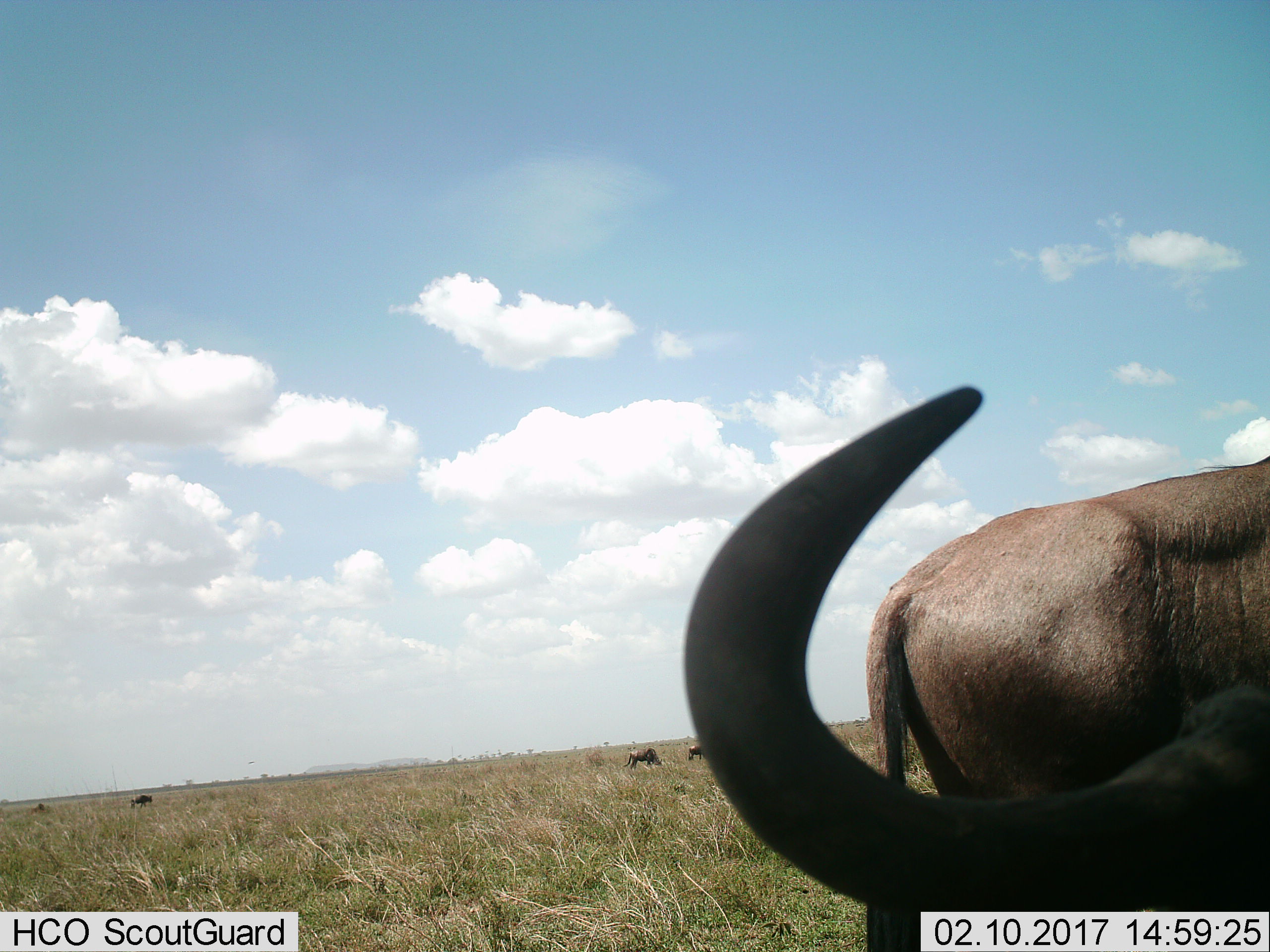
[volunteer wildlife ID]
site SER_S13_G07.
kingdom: Animalia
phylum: Chordata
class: Mammalia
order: Artiodactyla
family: Bovidae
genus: Connochaetes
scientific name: Connochaetes taurinus taurinus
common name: blue wildebeest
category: wildebeestblue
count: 5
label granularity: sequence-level